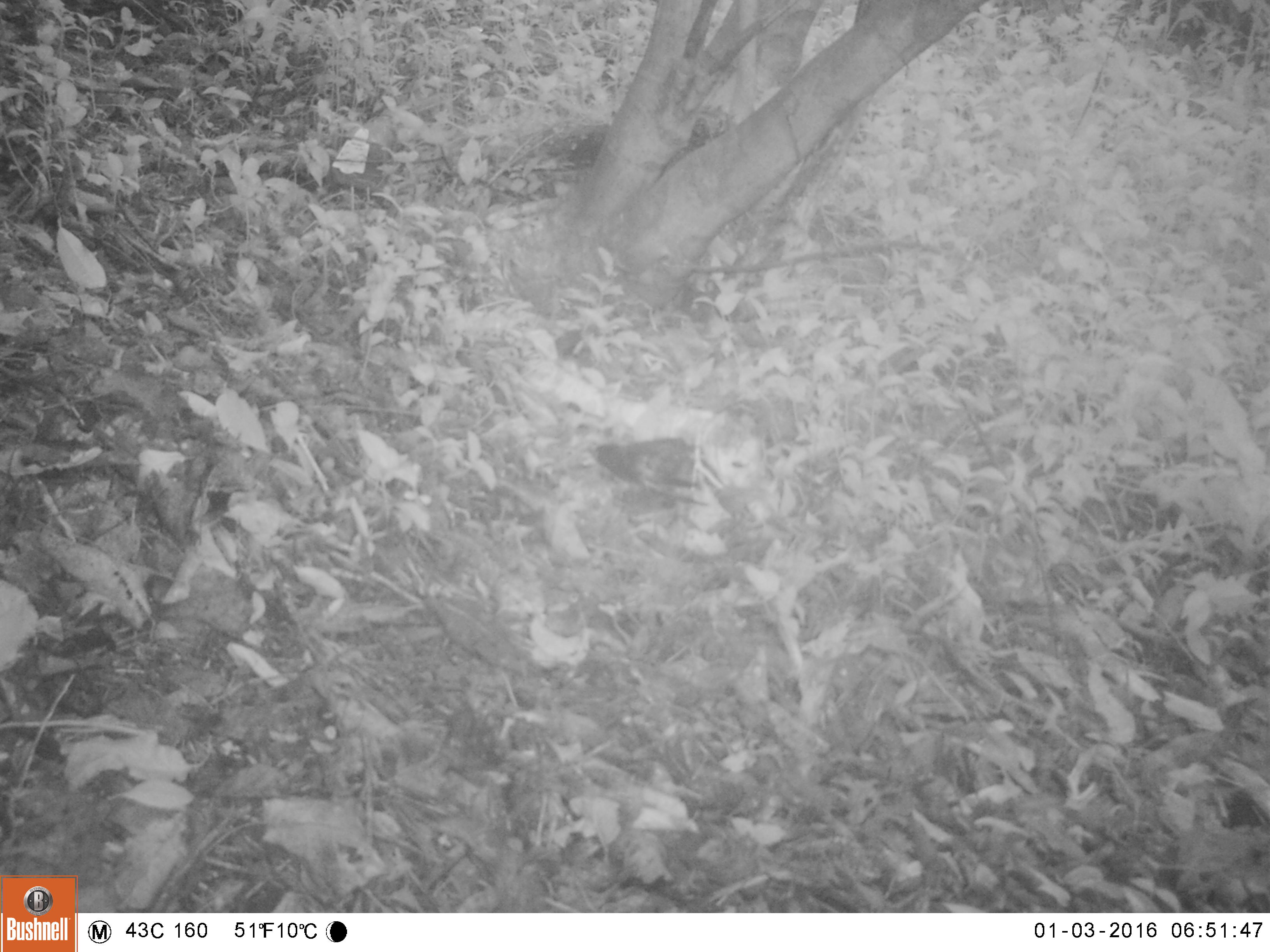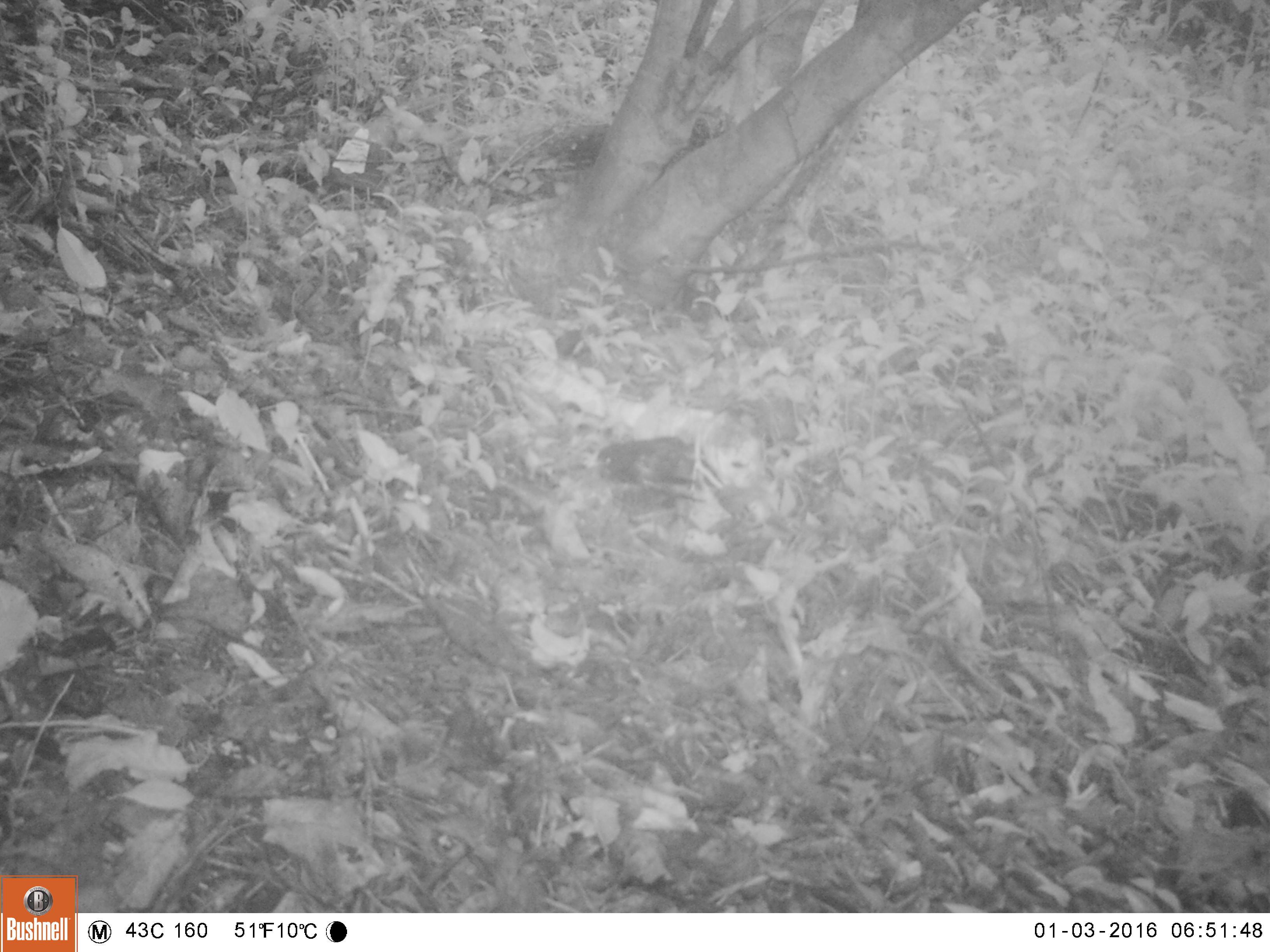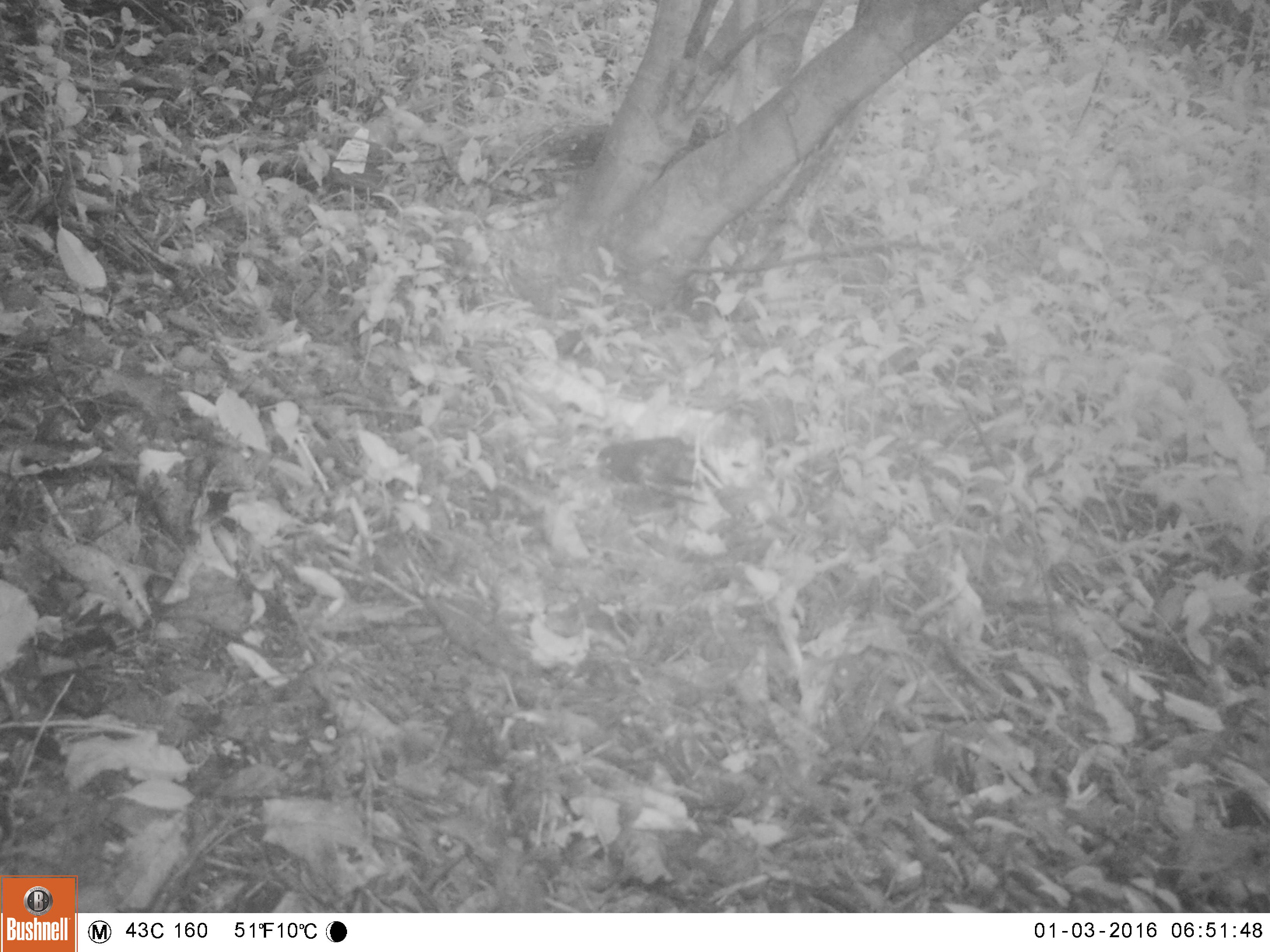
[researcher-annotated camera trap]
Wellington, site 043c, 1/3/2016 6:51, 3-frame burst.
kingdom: Animalia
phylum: Chordata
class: Aves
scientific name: Aves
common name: bird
Bird (Aves).